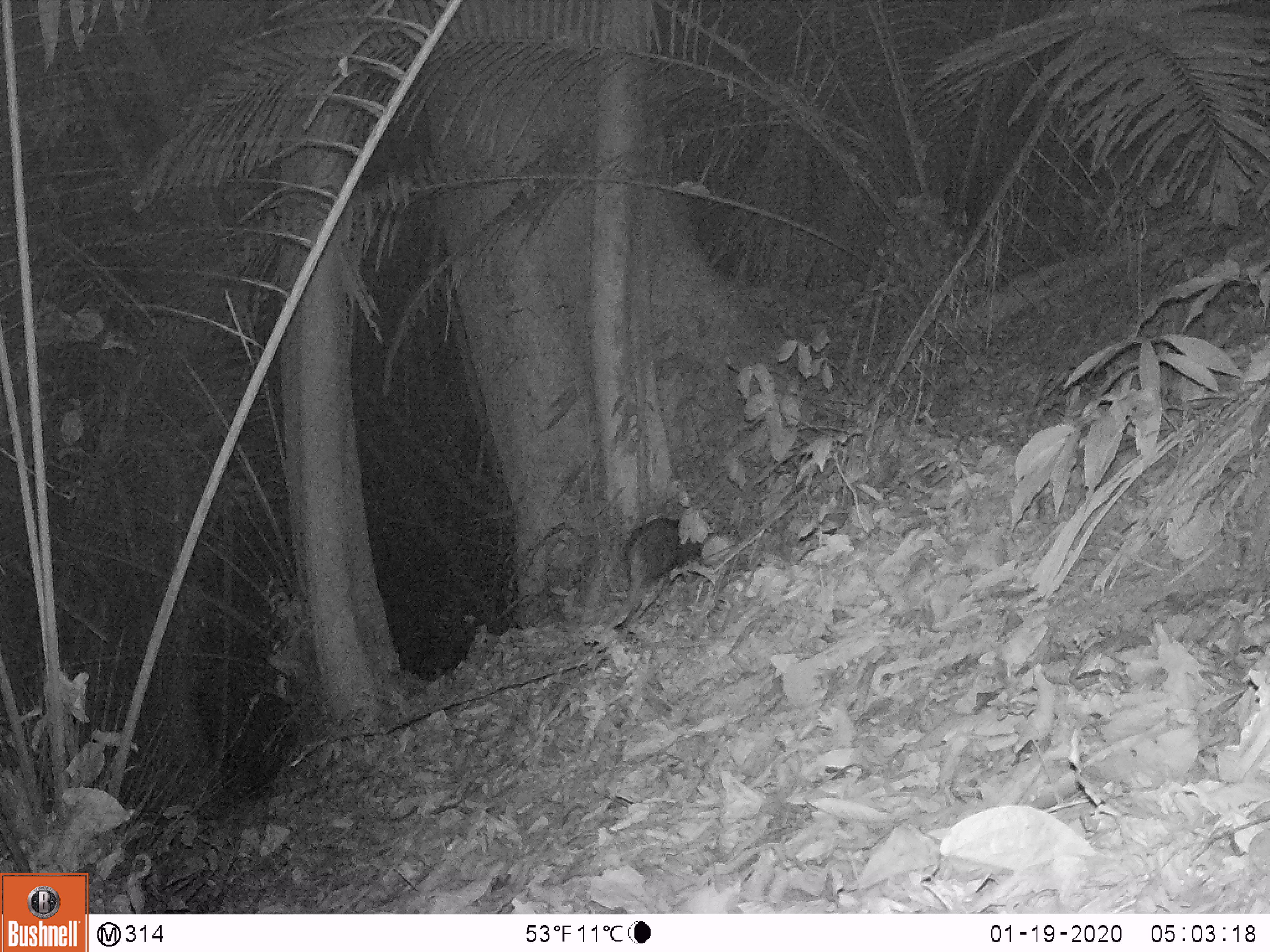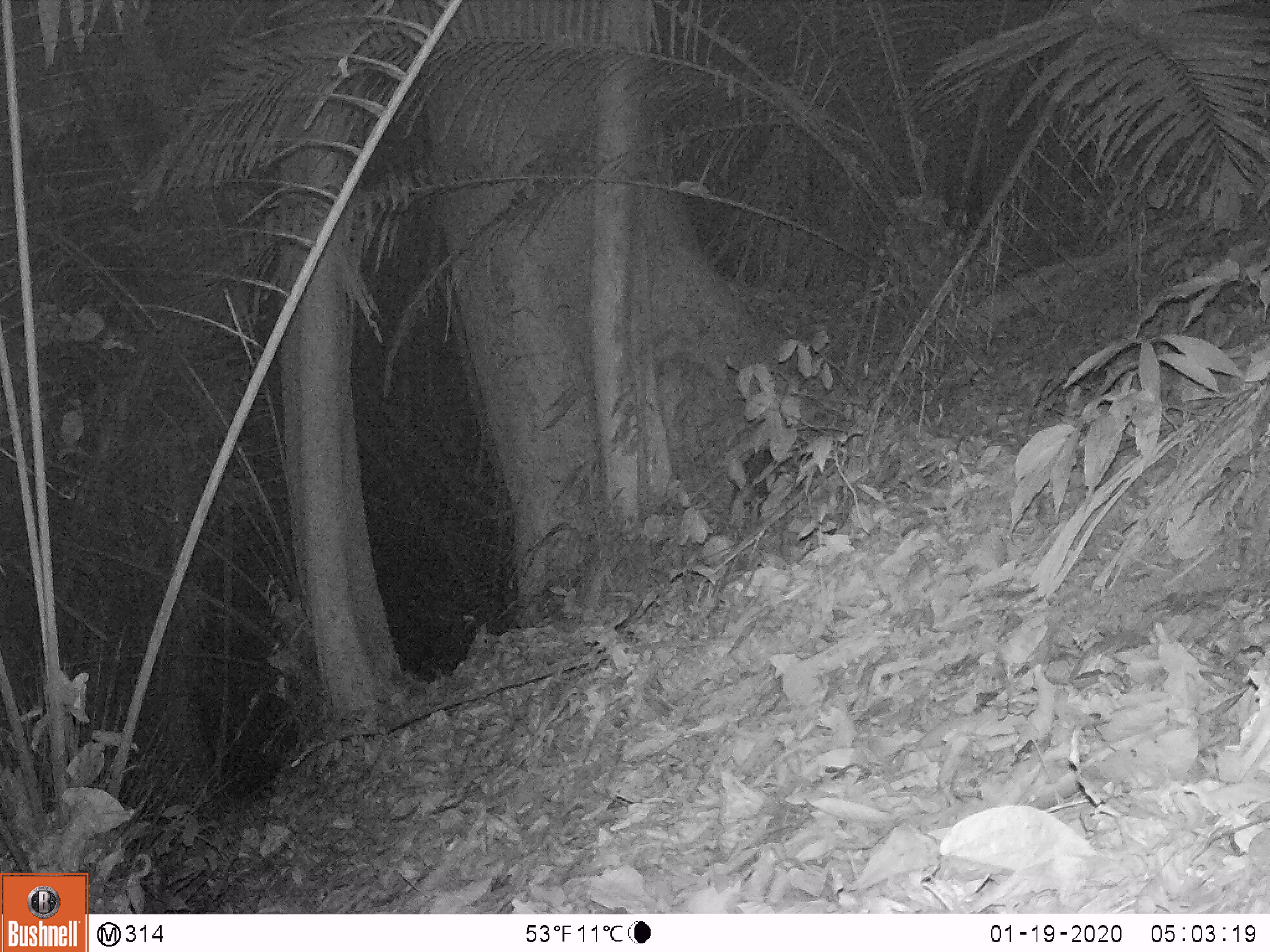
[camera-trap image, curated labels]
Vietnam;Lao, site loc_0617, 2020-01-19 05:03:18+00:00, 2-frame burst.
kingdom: Animalia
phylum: Chordata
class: Mammalia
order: Artiodactyla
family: Suidae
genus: Sus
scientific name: Sus scrofa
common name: eurasian wild pig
Eurasian wild pig (Sus scrofa). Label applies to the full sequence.